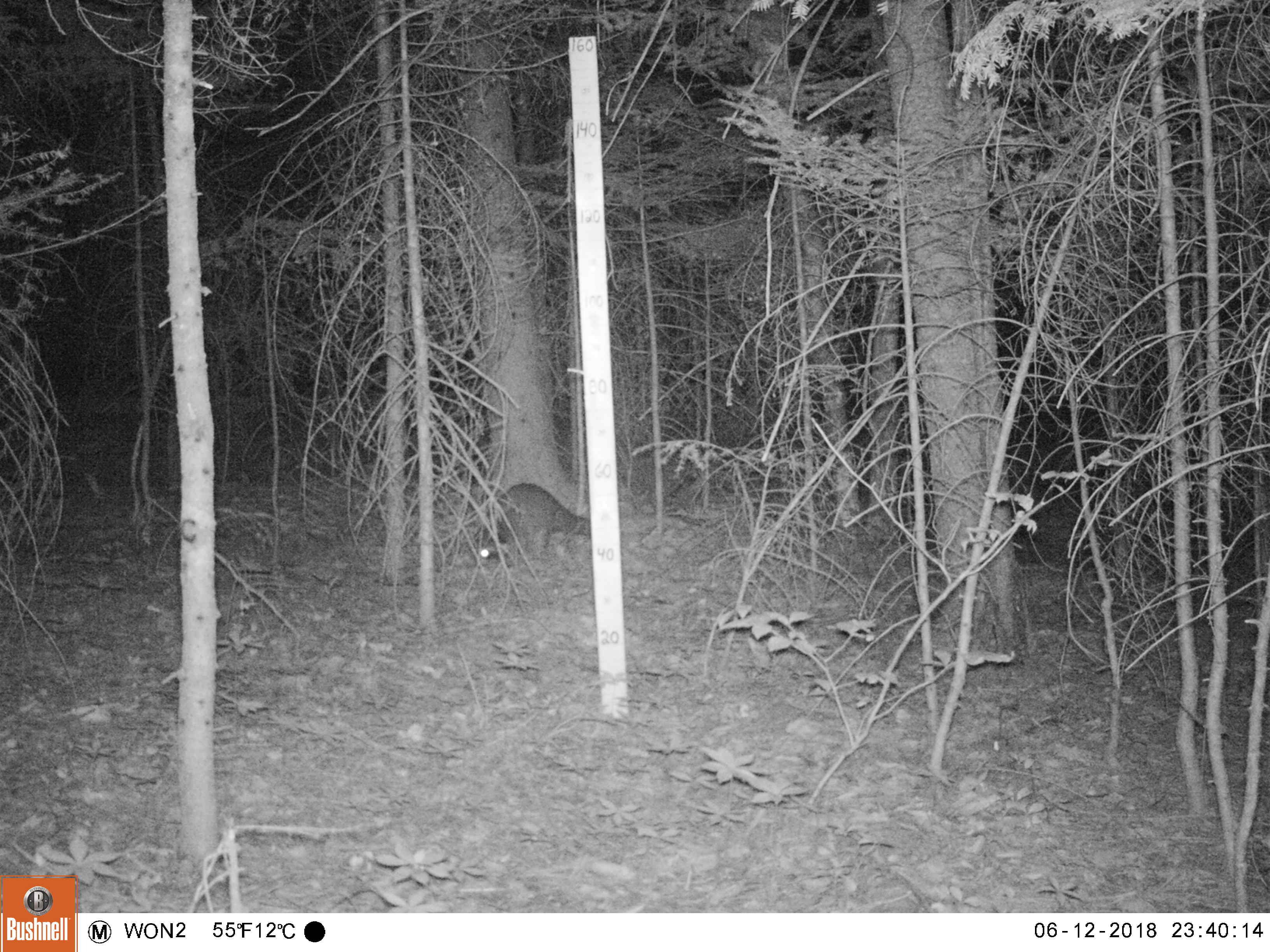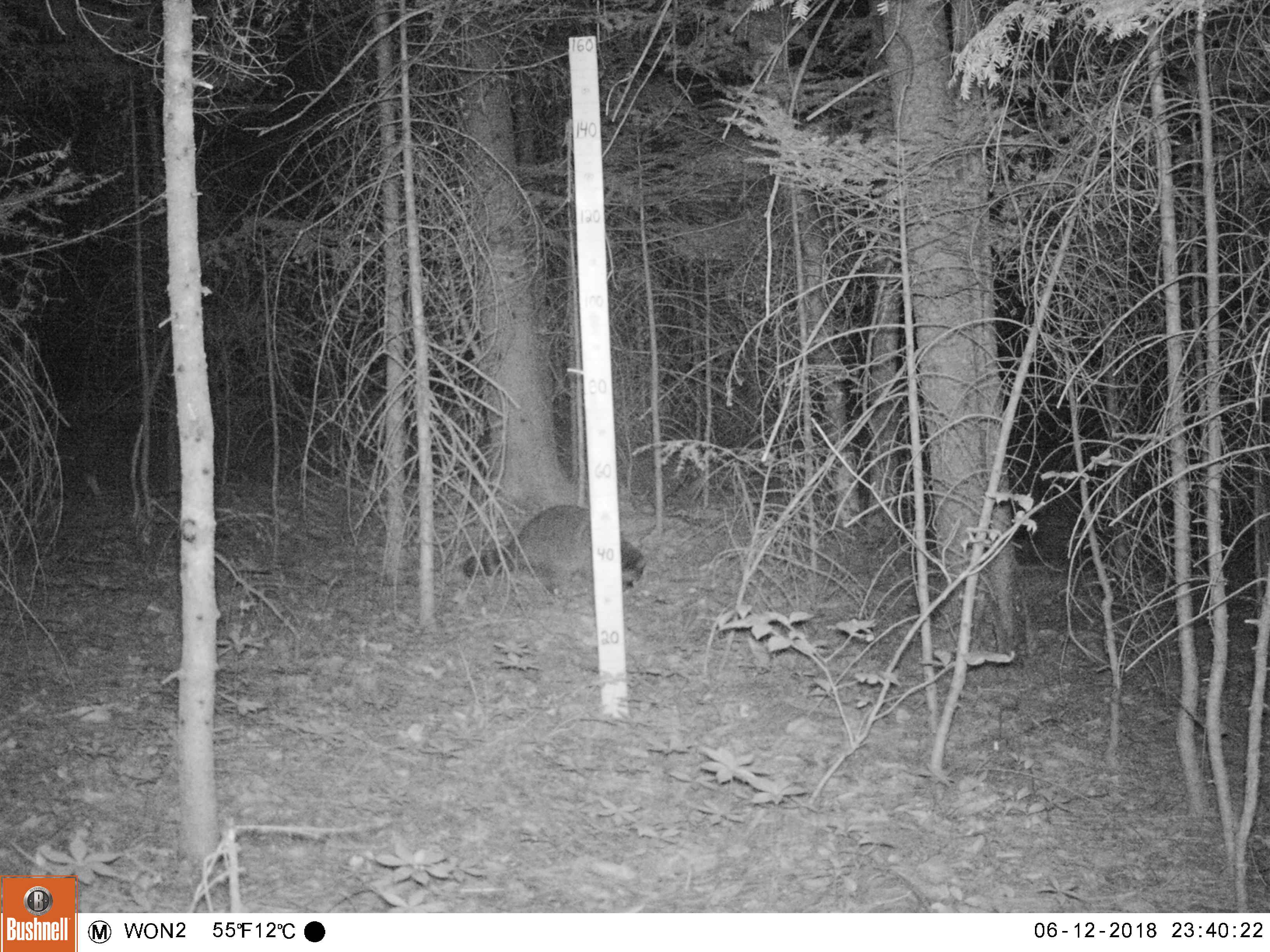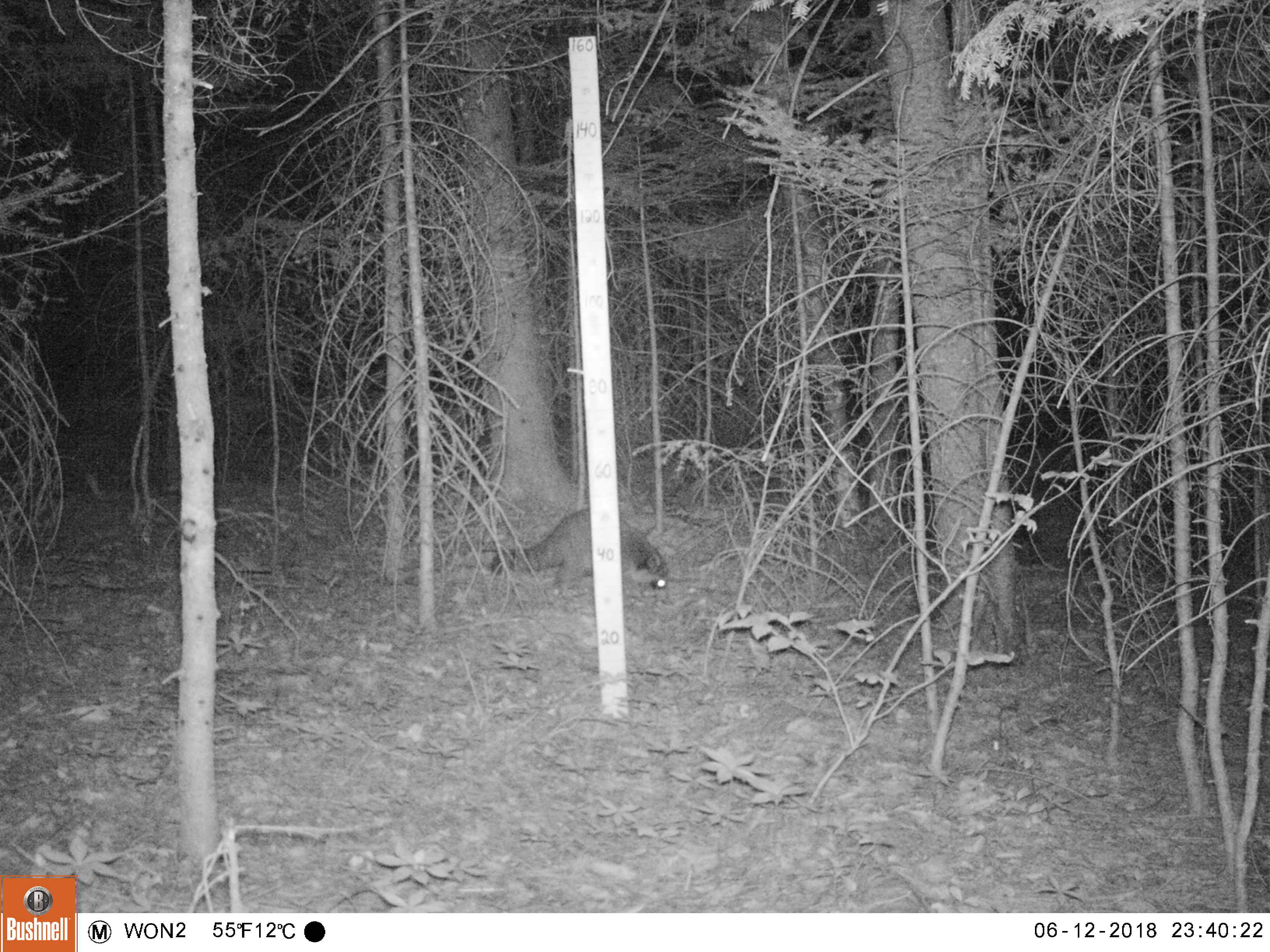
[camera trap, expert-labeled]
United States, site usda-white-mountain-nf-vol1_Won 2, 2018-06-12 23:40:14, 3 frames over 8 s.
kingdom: Animalia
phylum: Chordata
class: Mammalia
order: Carnivora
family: Procyonidae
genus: Procyon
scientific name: Procyon lotor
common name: raccoon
Raccoon (Procyon lotor).